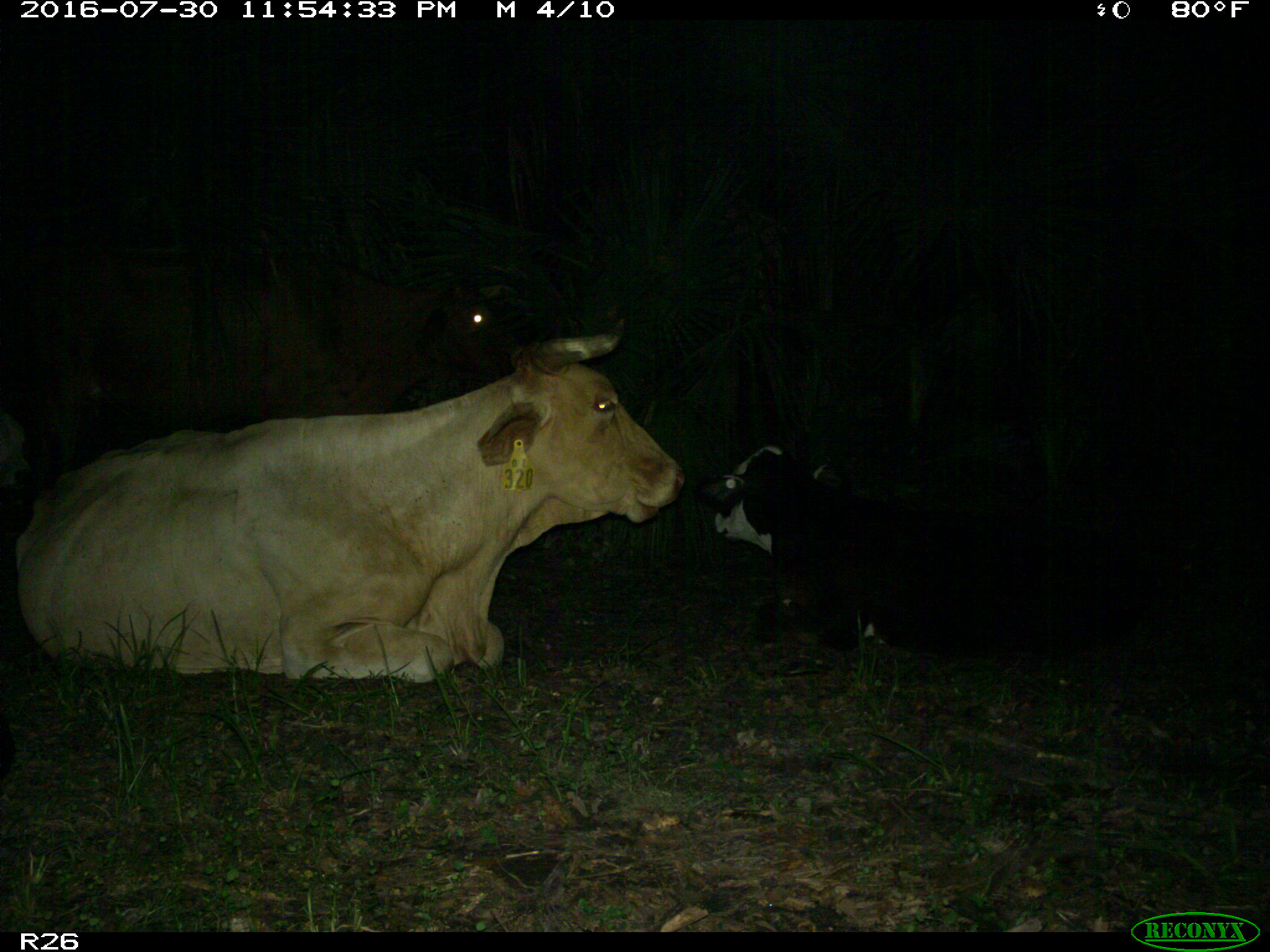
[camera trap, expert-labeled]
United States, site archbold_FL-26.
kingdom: Animalia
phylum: Chordata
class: Mammalia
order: Artiodactyla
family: Bovidae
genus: Bos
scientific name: Bos taurus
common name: domestic cow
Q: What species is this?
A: Bos taurus (domestic cow).